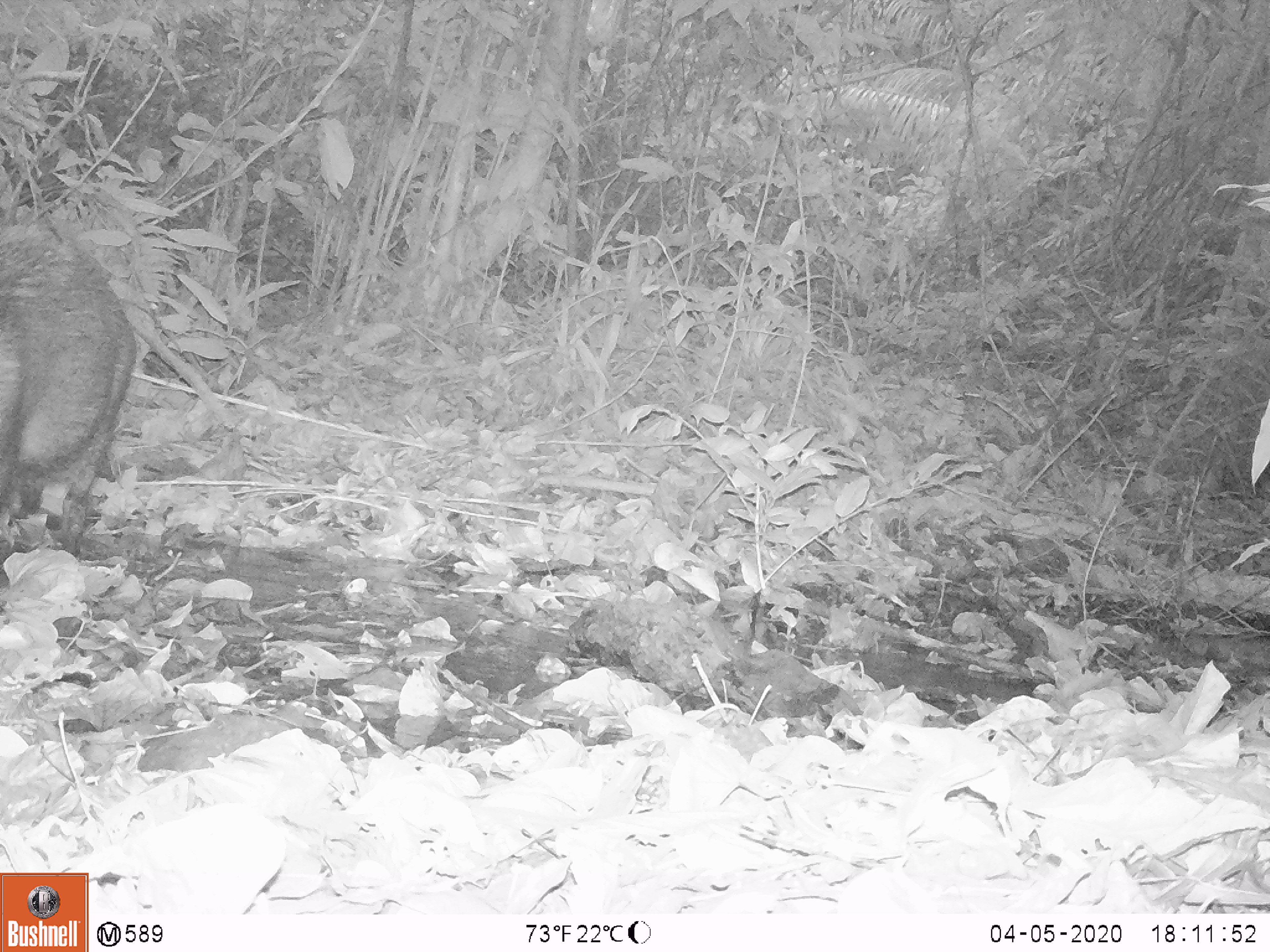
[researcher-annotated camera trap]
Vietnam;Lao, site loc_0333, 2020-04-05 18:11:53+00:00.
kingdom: Animalia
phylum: Chordata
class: Mammalia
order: Artiodactyla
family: Suidae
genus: Sus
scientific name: Sus scrofa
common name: eurasian wild pig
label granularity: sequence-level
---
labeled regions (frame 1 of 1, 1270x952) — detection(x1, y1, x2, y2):
eurasian wild pig: detection(0, 209, 137, 556)